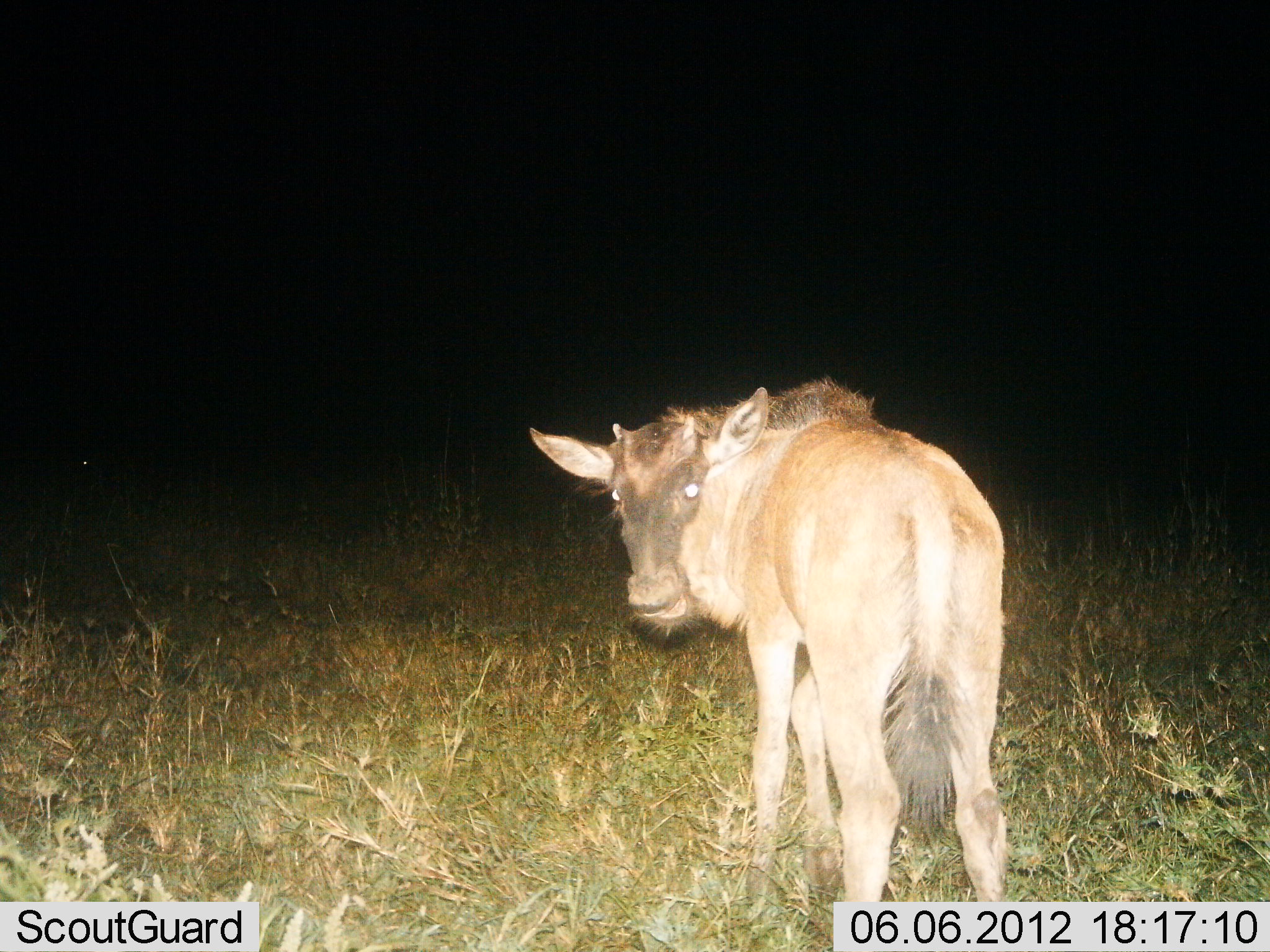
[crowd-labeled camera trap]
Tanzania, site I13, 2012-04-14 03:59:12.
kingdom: Animalia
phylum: Chordata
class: Mammalia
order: Artiodactyla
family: Bovidae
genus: Connochaetes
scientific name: Connochaetes taurinus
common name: blue wildebeest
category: wildebeest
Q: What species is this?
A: Wildebeest (blue wildebeest) (Connochaetes taurinus).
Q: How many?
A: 1.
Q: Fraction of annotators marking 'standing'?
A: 92%.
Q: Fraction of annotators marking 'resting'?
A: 0%.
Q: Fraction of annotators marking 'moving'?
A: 8%.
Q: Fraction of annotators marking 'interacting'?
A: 0%.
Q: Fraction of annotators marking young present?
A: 67%.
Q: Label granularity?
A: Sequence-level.